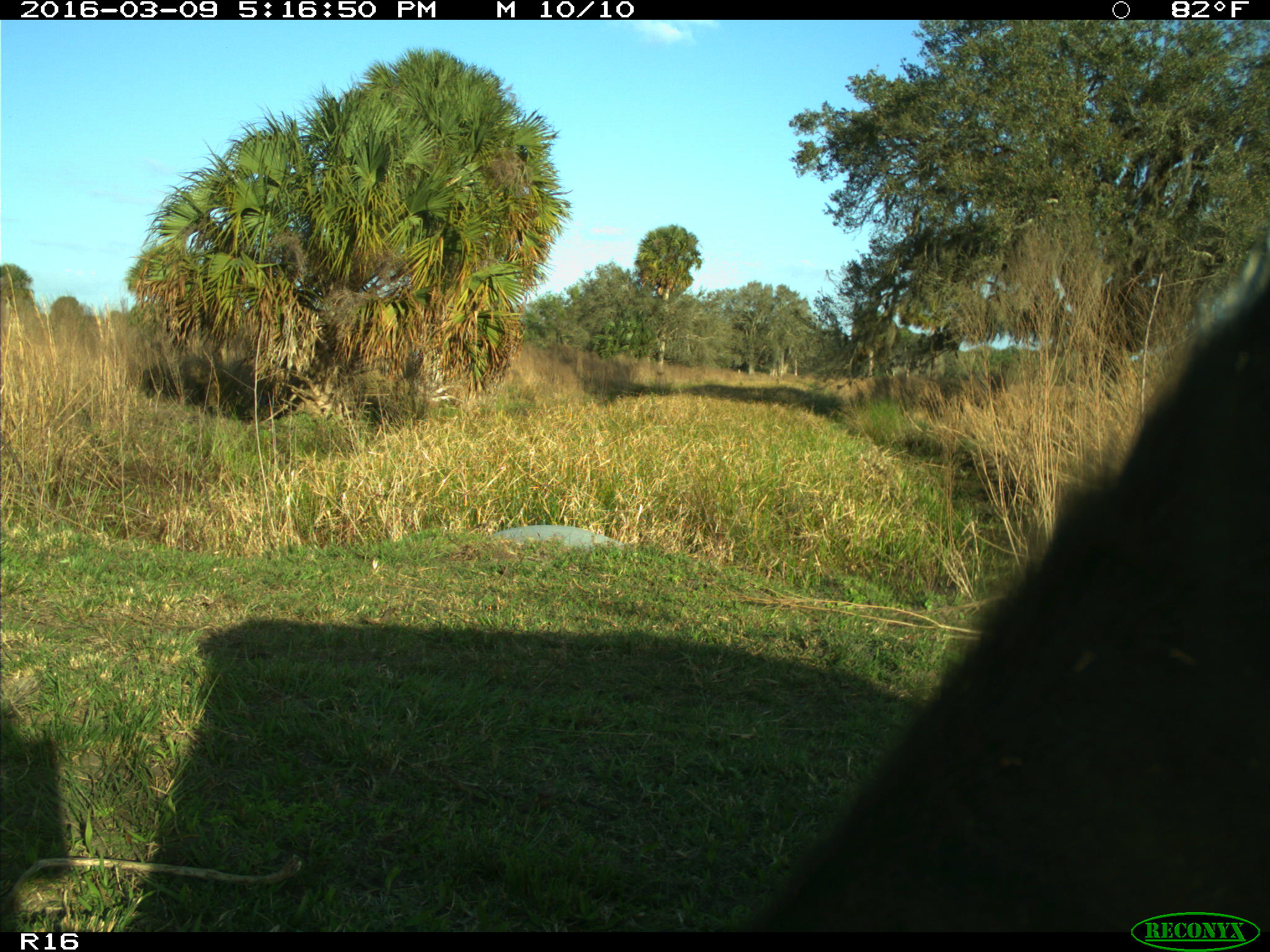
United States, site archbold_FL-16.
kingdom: Animalia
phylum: Chordata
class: Mammalia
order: Artiodactyla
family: Bovidae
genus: Bos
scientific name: Bos taurus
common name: domestic cow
Bos taurus (domestic cow).